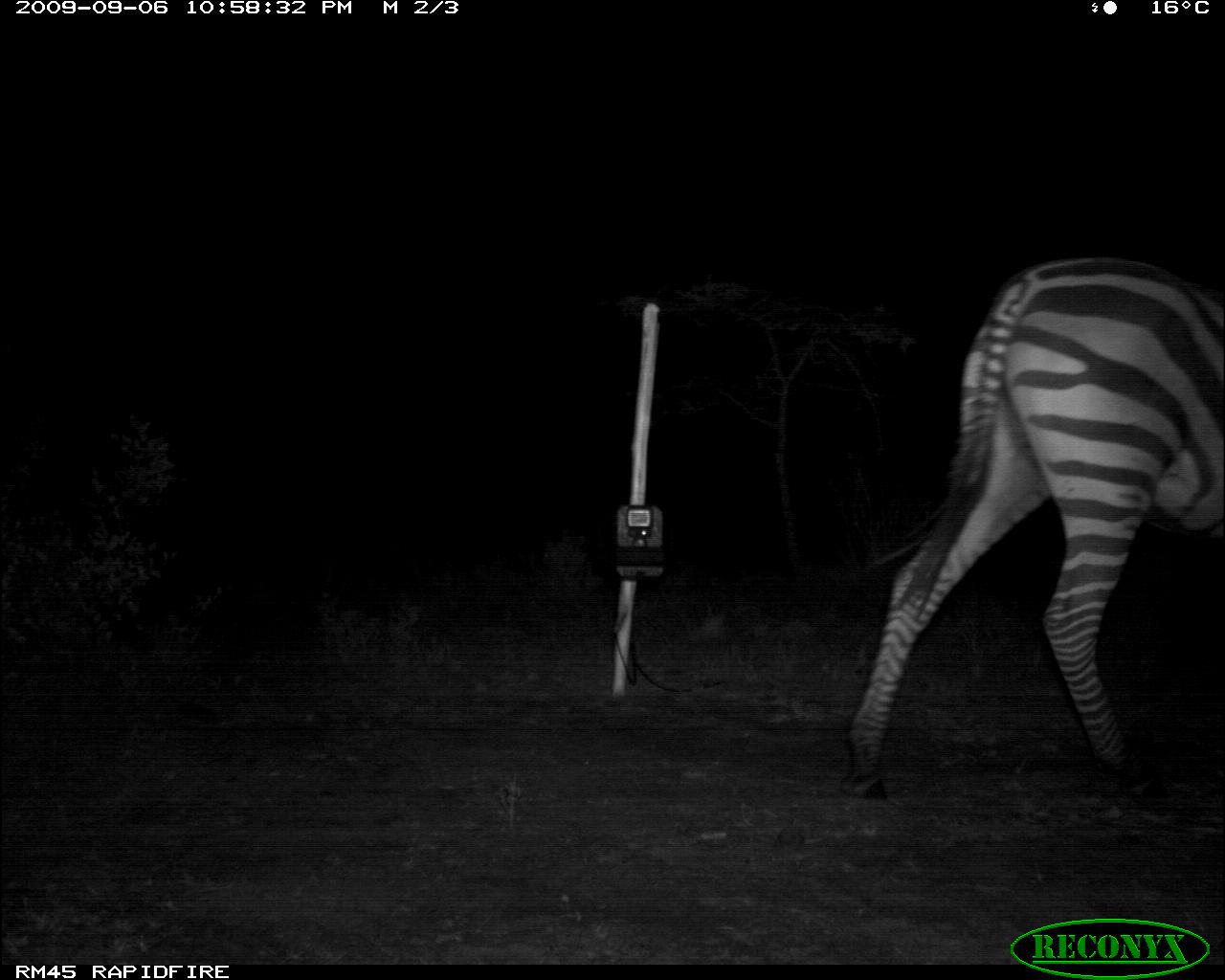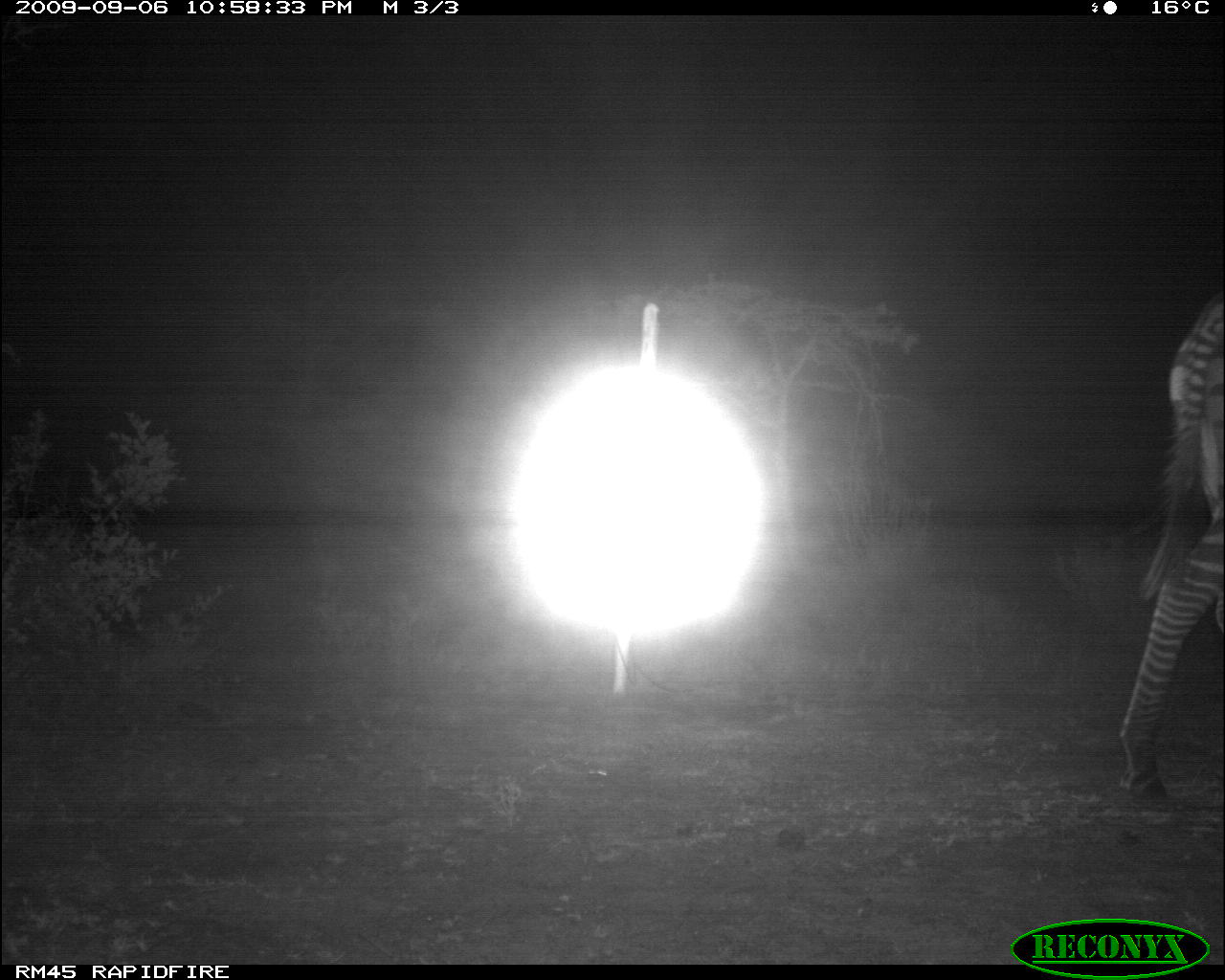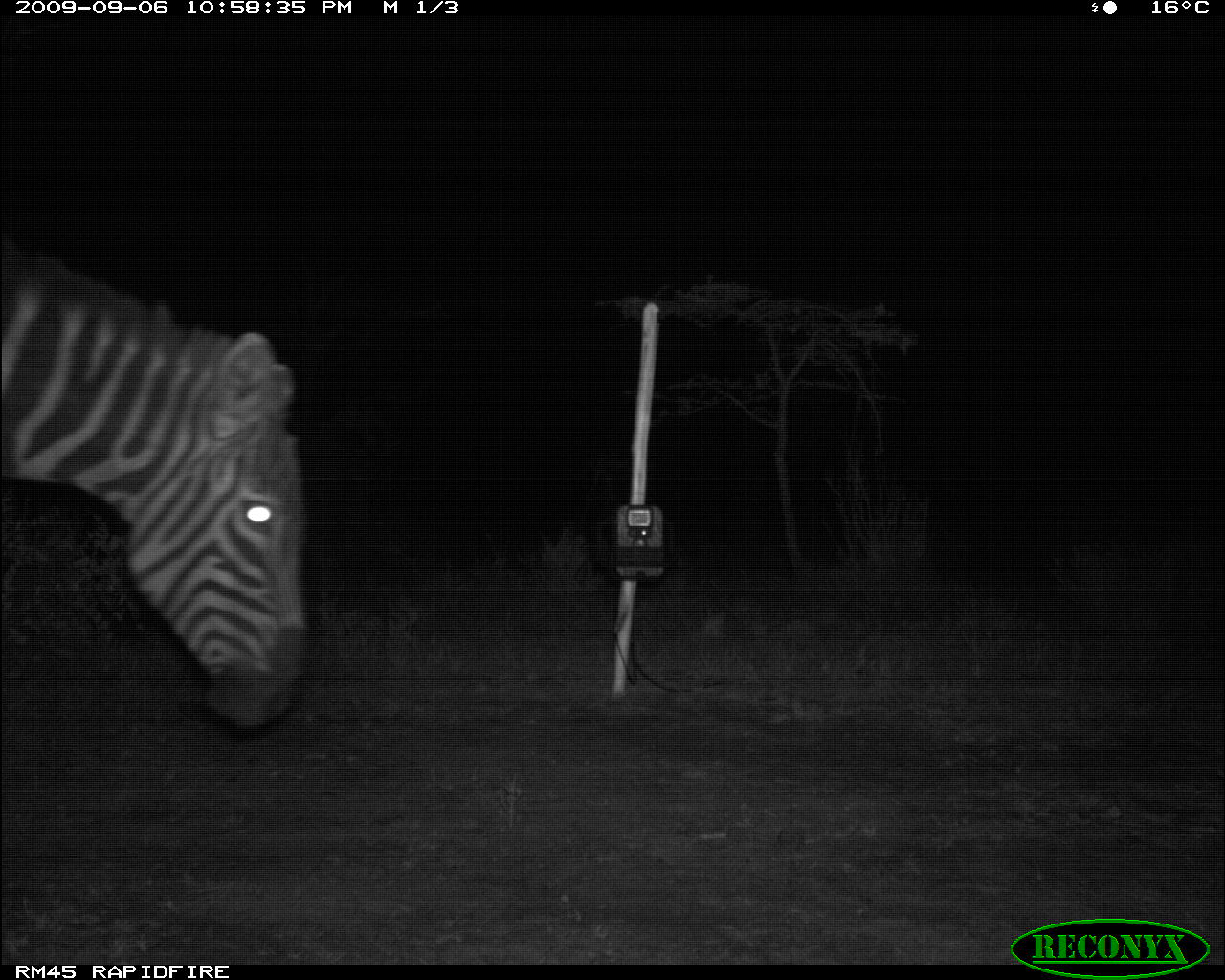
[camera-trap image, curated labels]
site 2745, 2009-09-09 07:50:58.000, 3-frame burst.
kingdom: Animalia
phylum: Chordata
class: Mammalia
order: Artiodactyla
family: Bovidae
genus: Bos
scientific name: Bos taurus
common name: domestic cattle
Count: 12.